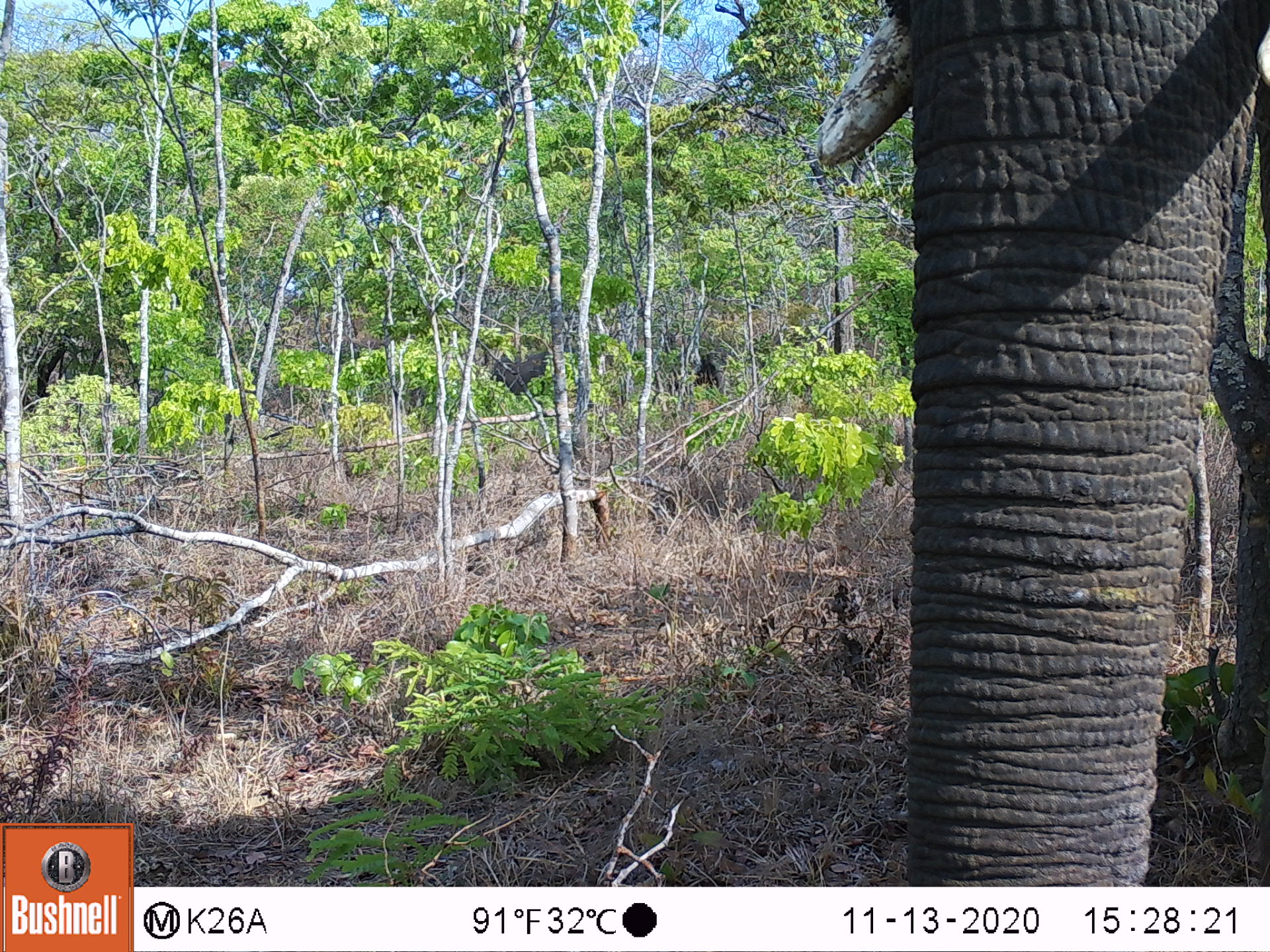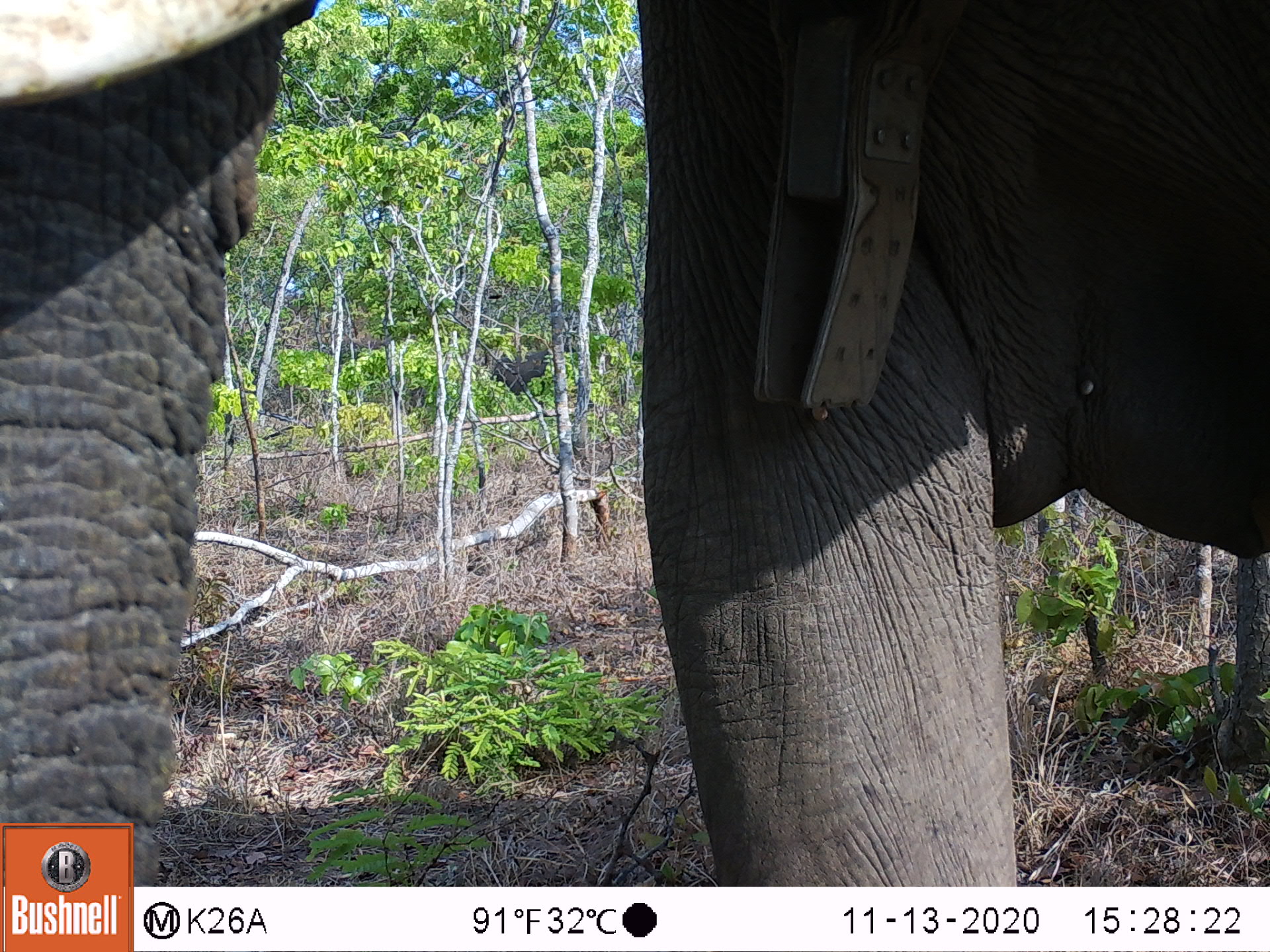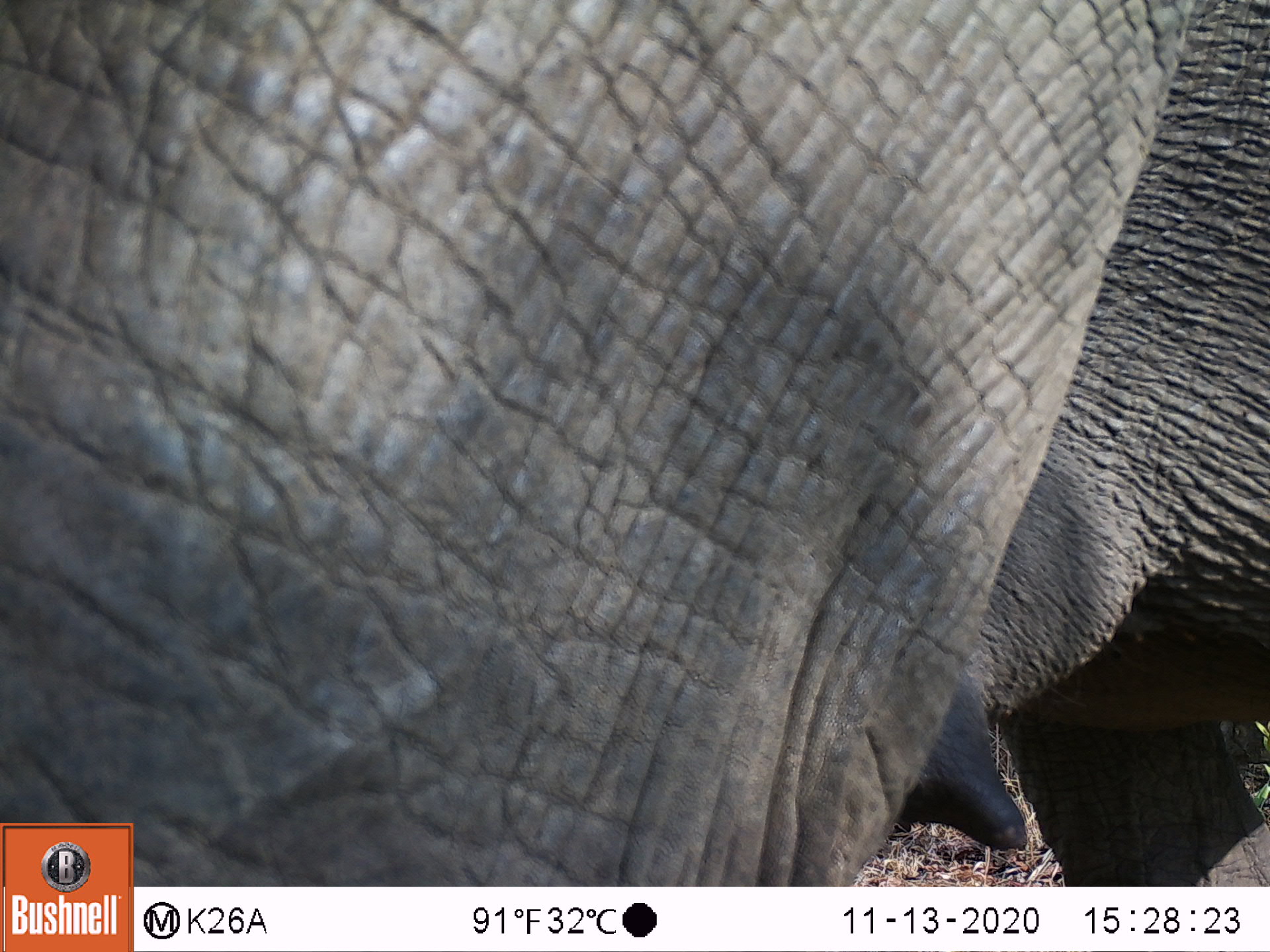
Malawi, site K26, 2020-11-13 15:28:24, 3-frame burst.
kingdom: Animalia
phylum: Chordata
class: Mammalia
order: Proboscidea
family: Elephantidae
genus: Loxodonta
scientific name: Loxodonta africana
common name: african savanna elephant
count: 3